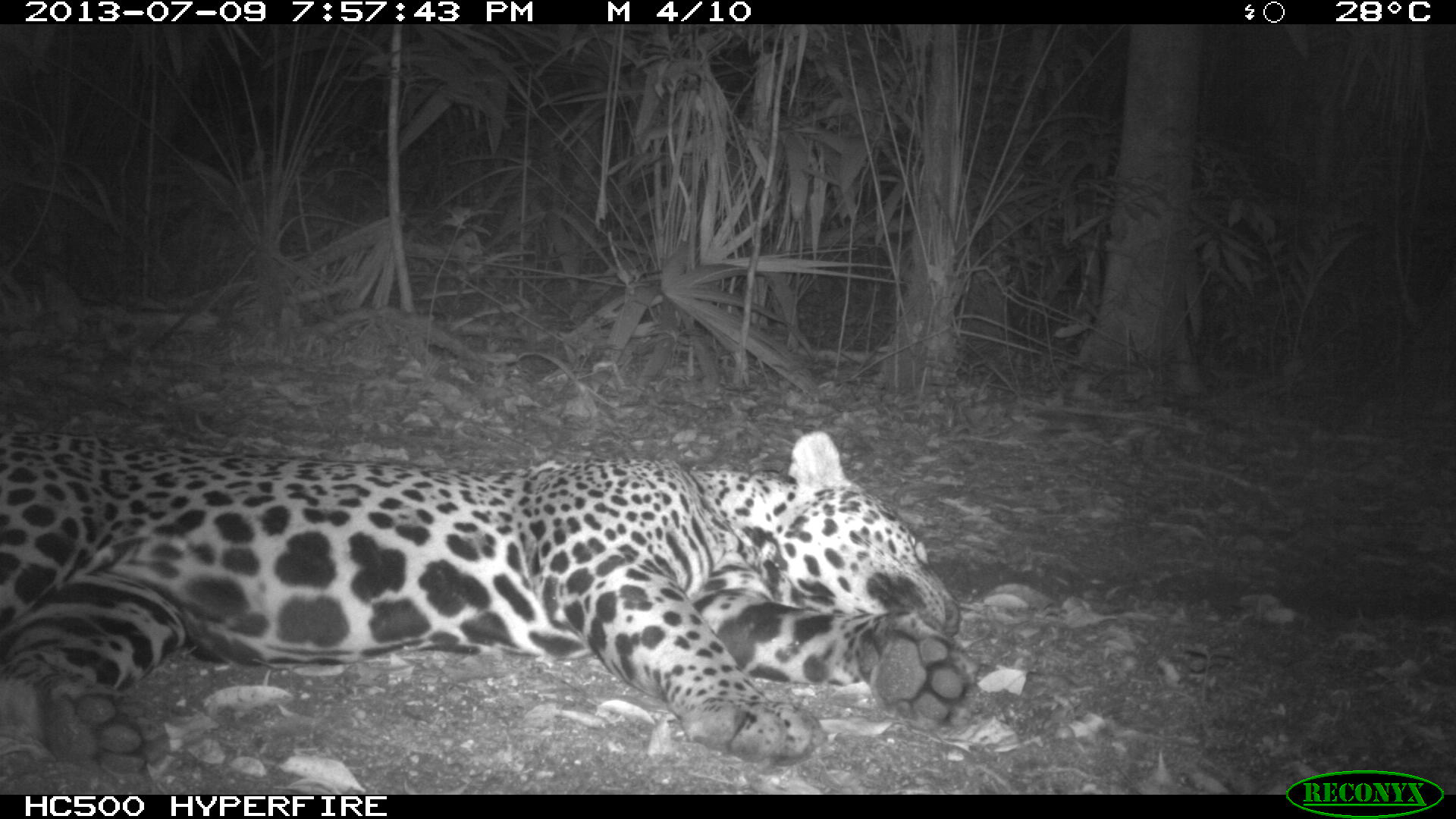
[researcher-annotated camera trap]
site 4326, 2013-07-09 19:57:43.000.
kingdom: Animalia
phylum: Chordata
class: Mammalia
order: Carnivora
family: Felidae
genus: Panthera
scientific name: Panthera onca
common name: jaguar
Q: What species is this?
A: Panthera onca (jaguar).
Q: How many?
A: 1.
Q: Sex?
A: Male.